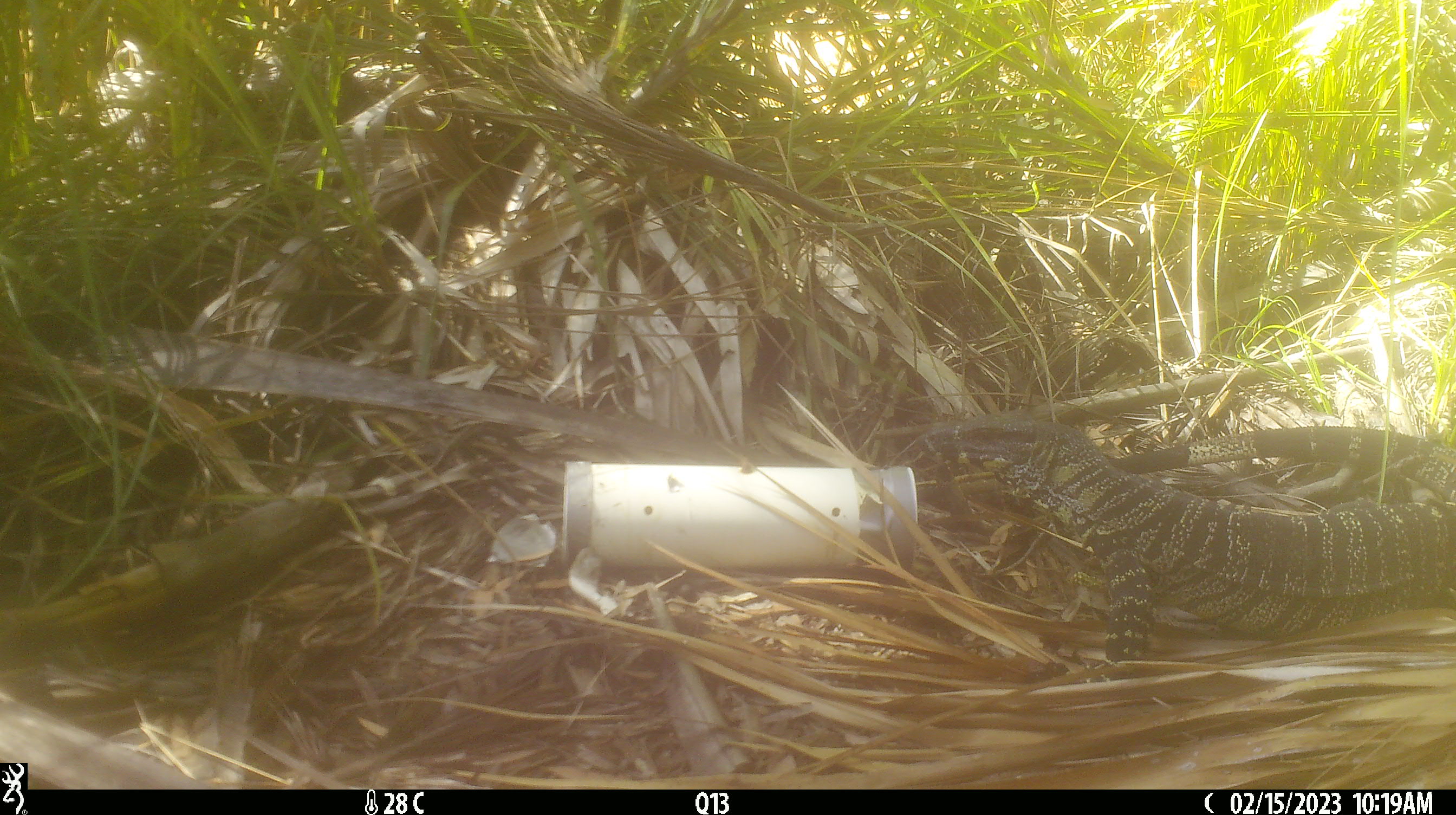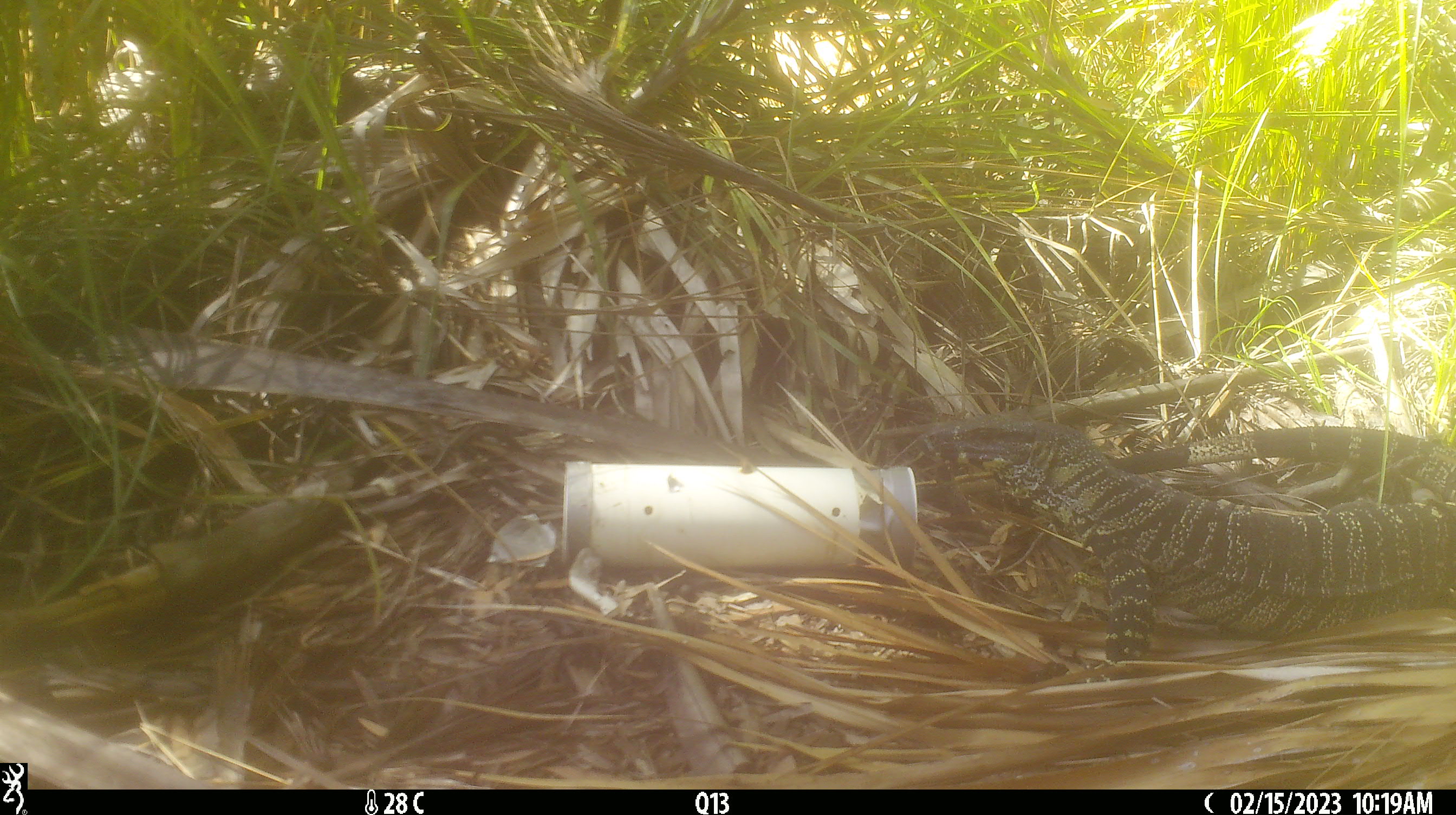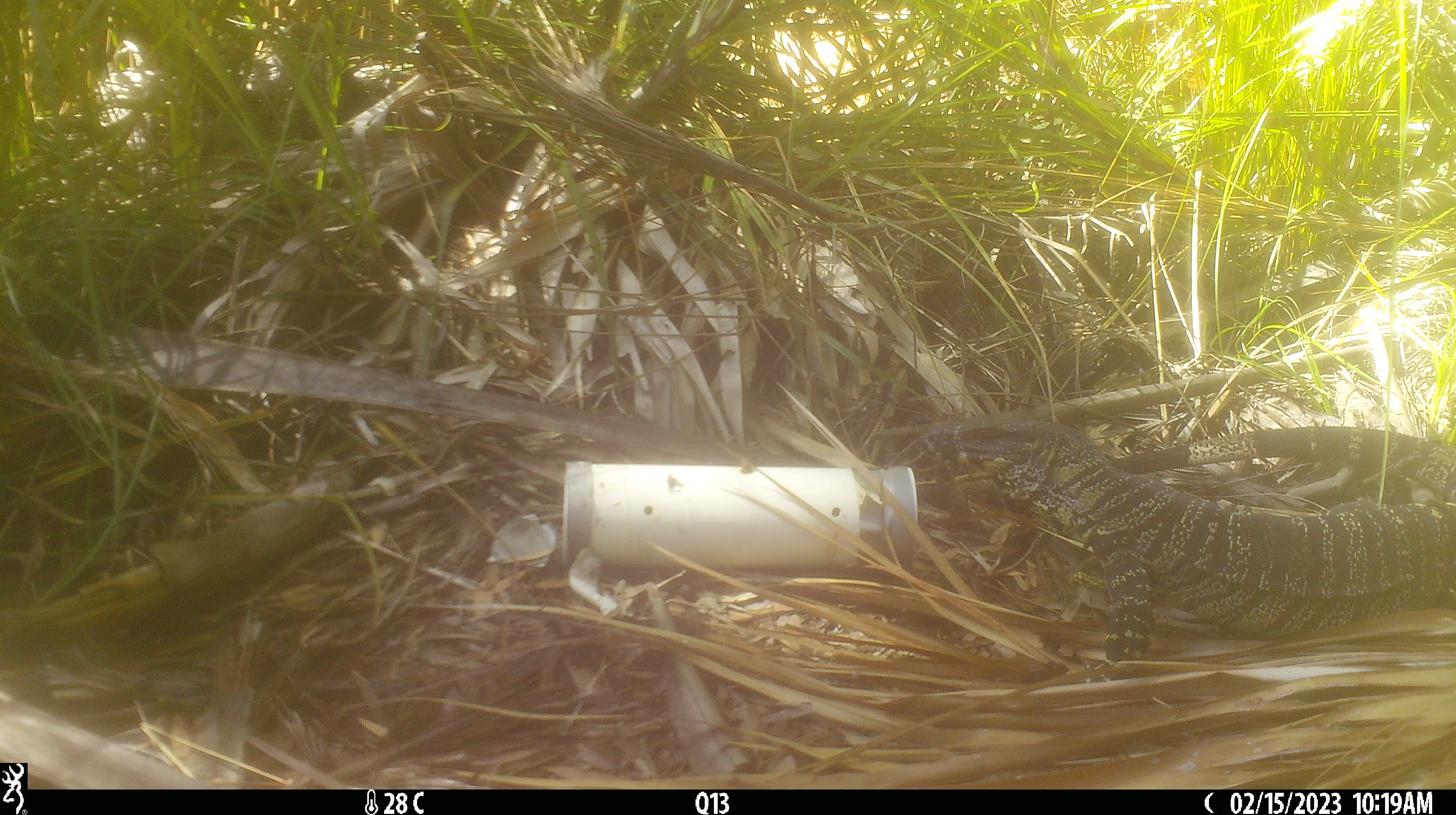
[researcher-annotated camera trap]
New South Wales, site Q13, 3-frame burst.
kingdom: Animalia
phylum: Chordata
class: Reptilia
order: Squamata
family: Varanidae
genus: Varanus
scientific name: Varanus varius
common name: lace monitor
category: goanna